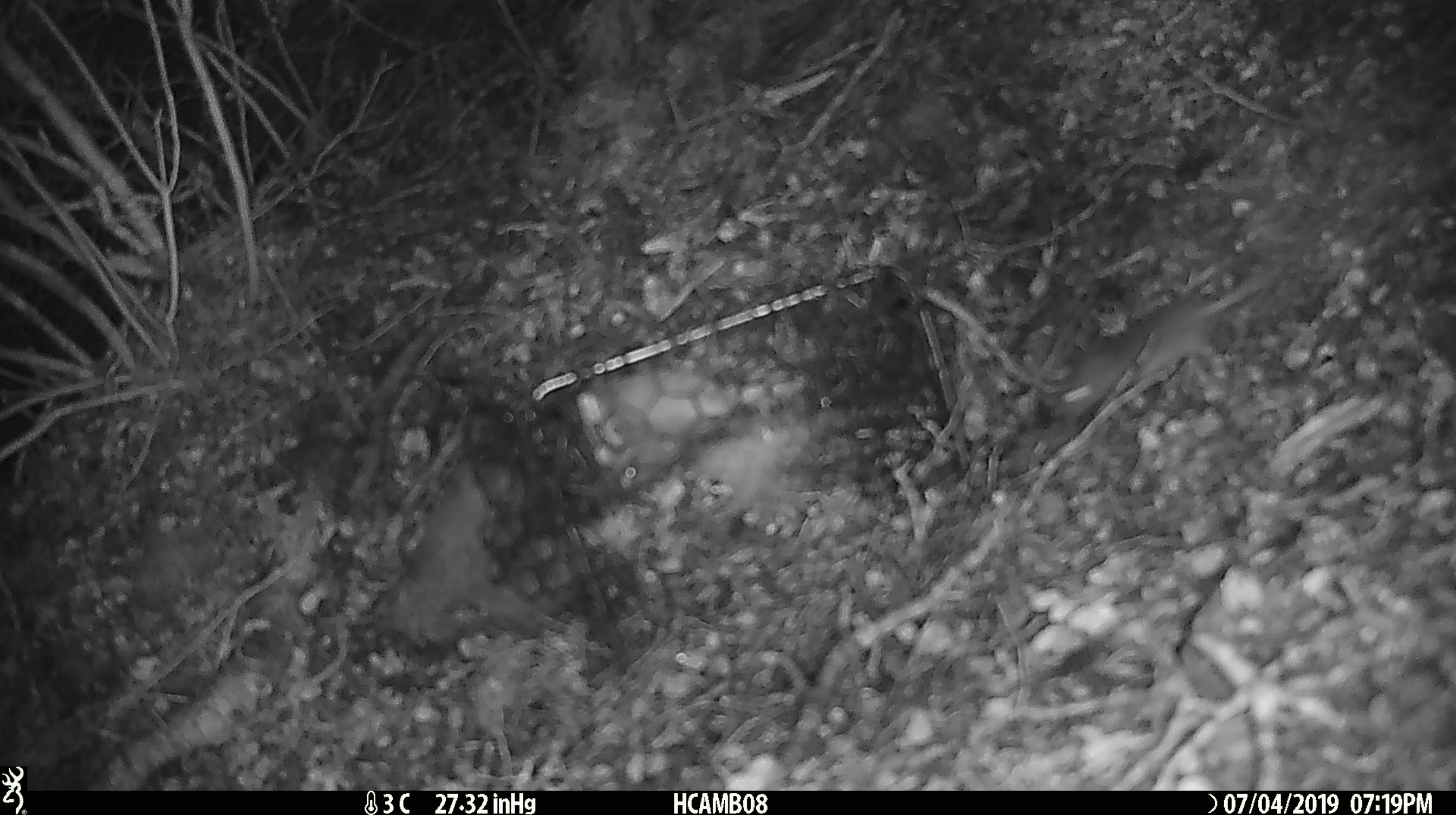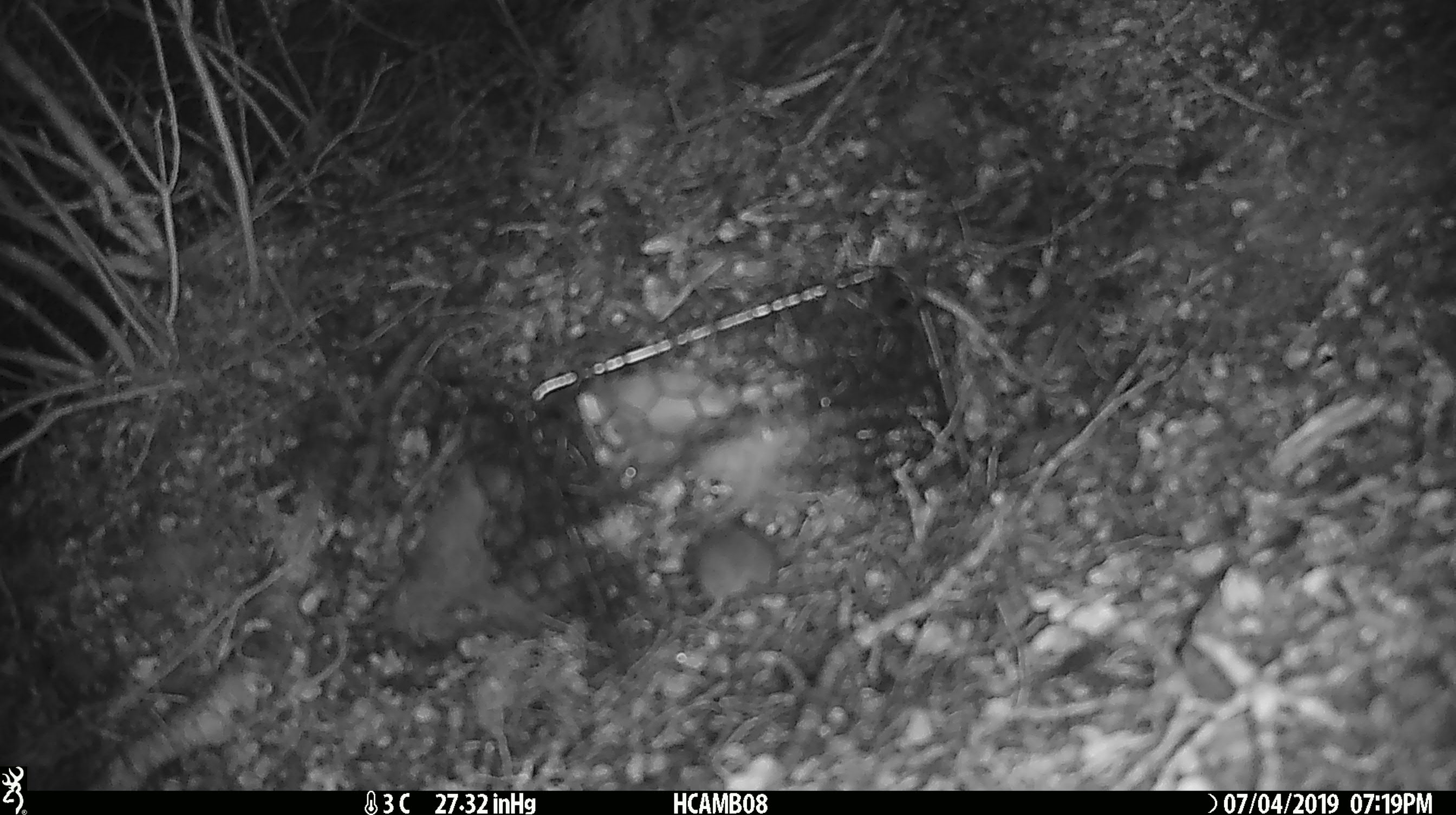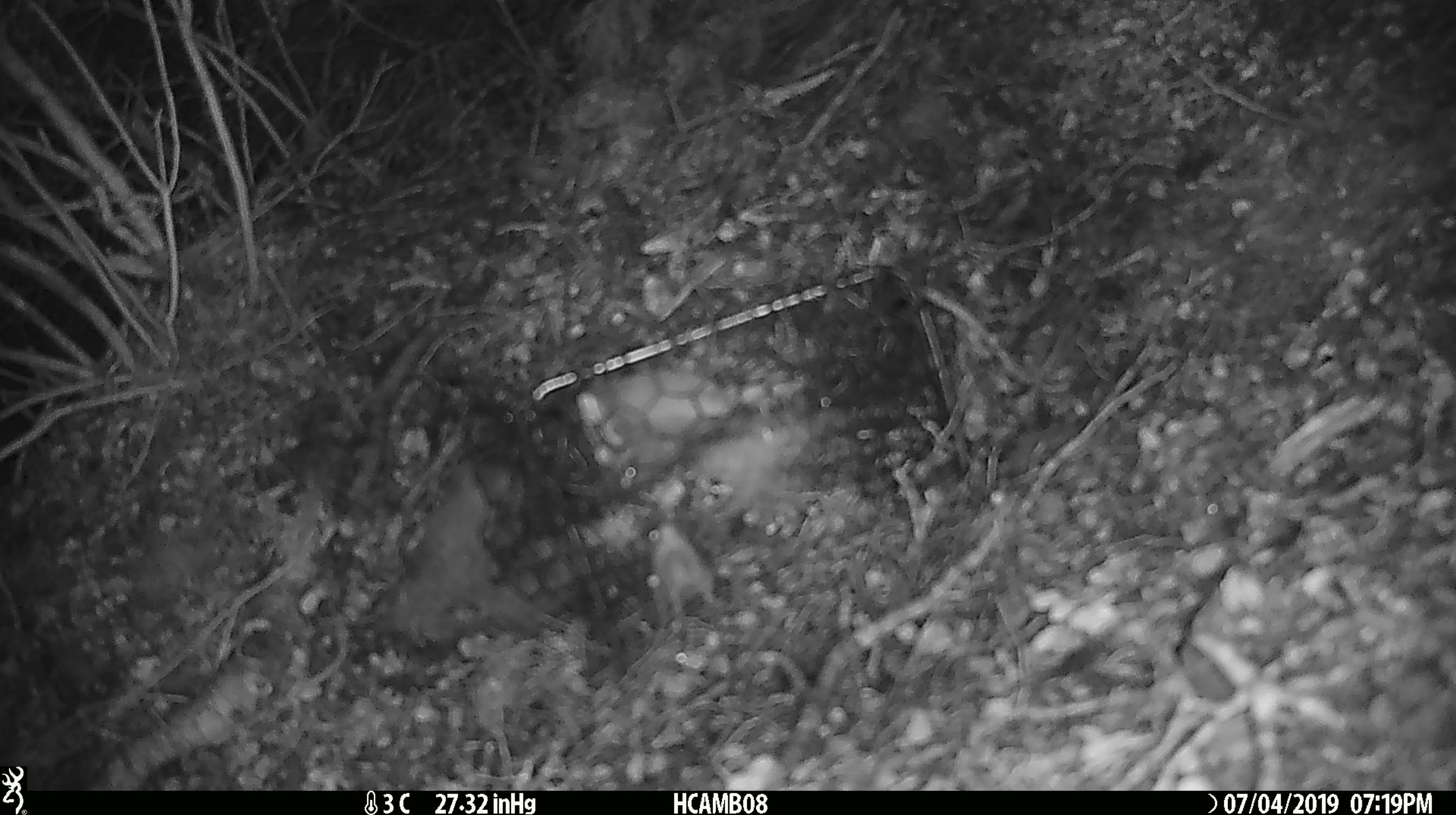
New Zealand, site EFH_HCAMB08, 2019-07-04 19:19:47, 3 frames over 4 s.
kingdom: Animalia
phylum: Chordata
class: Mammalia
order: Rodentia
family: Muridae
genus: Mus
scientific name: Mus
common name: mouse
Mouse (Mus).